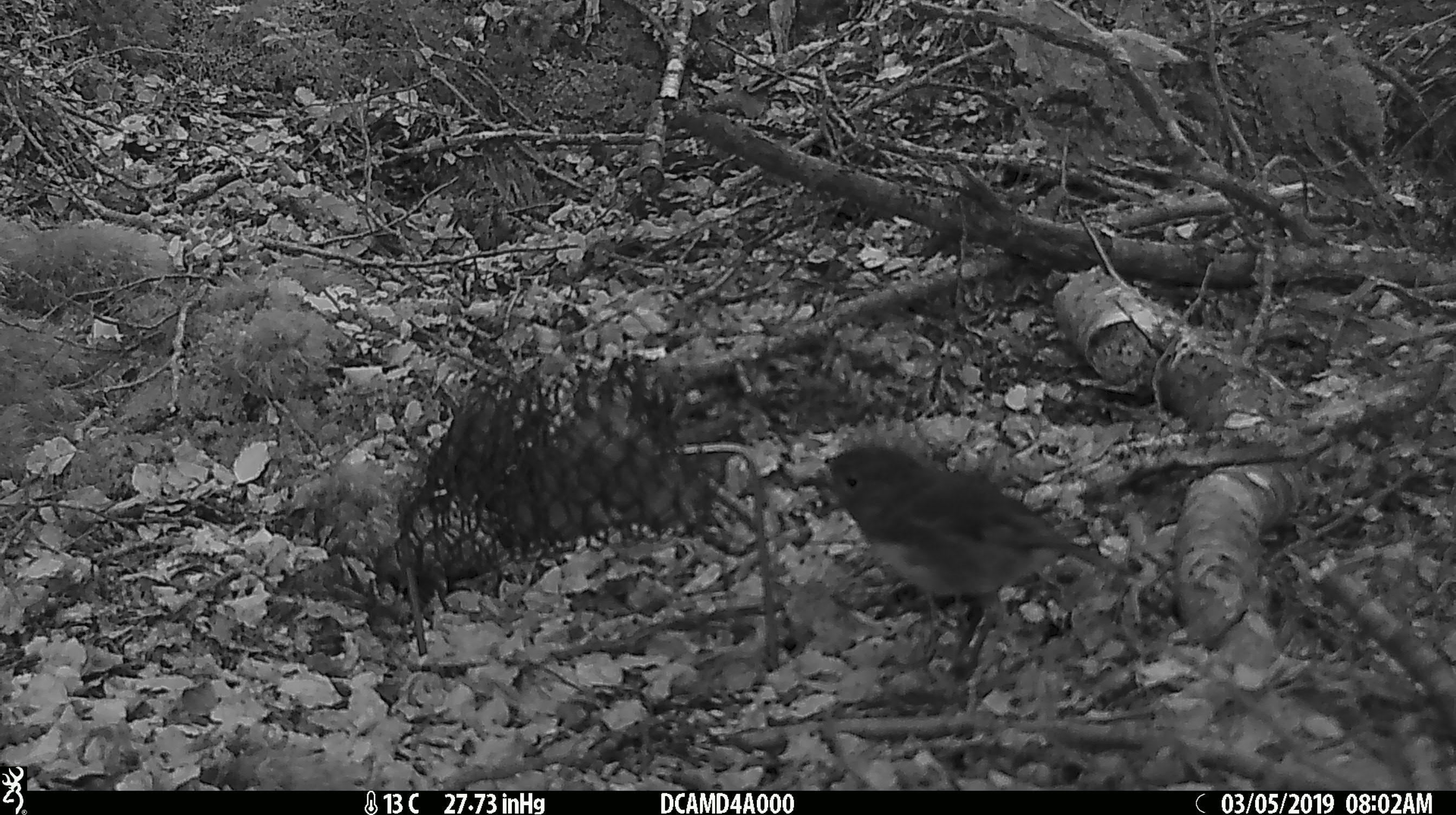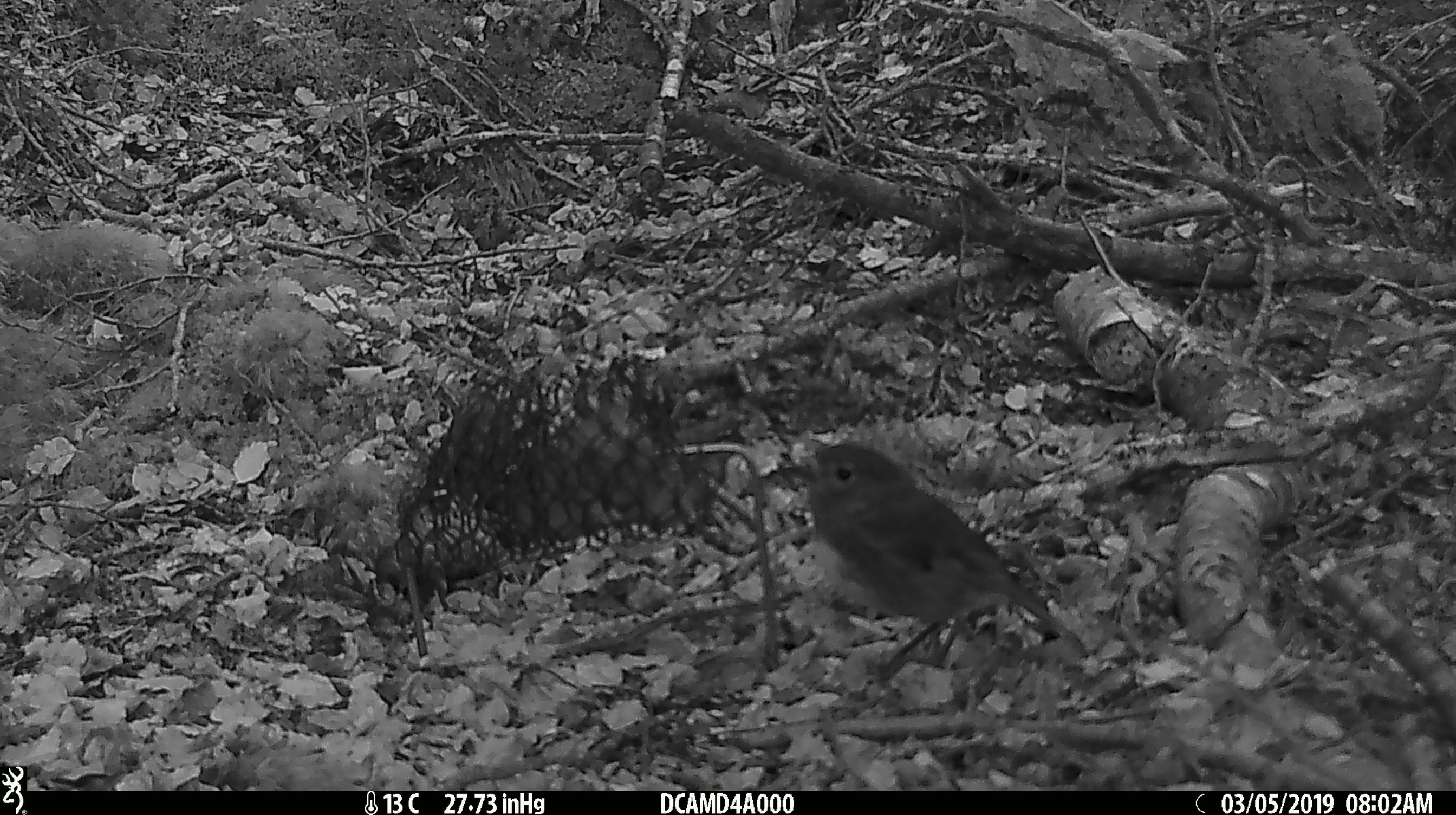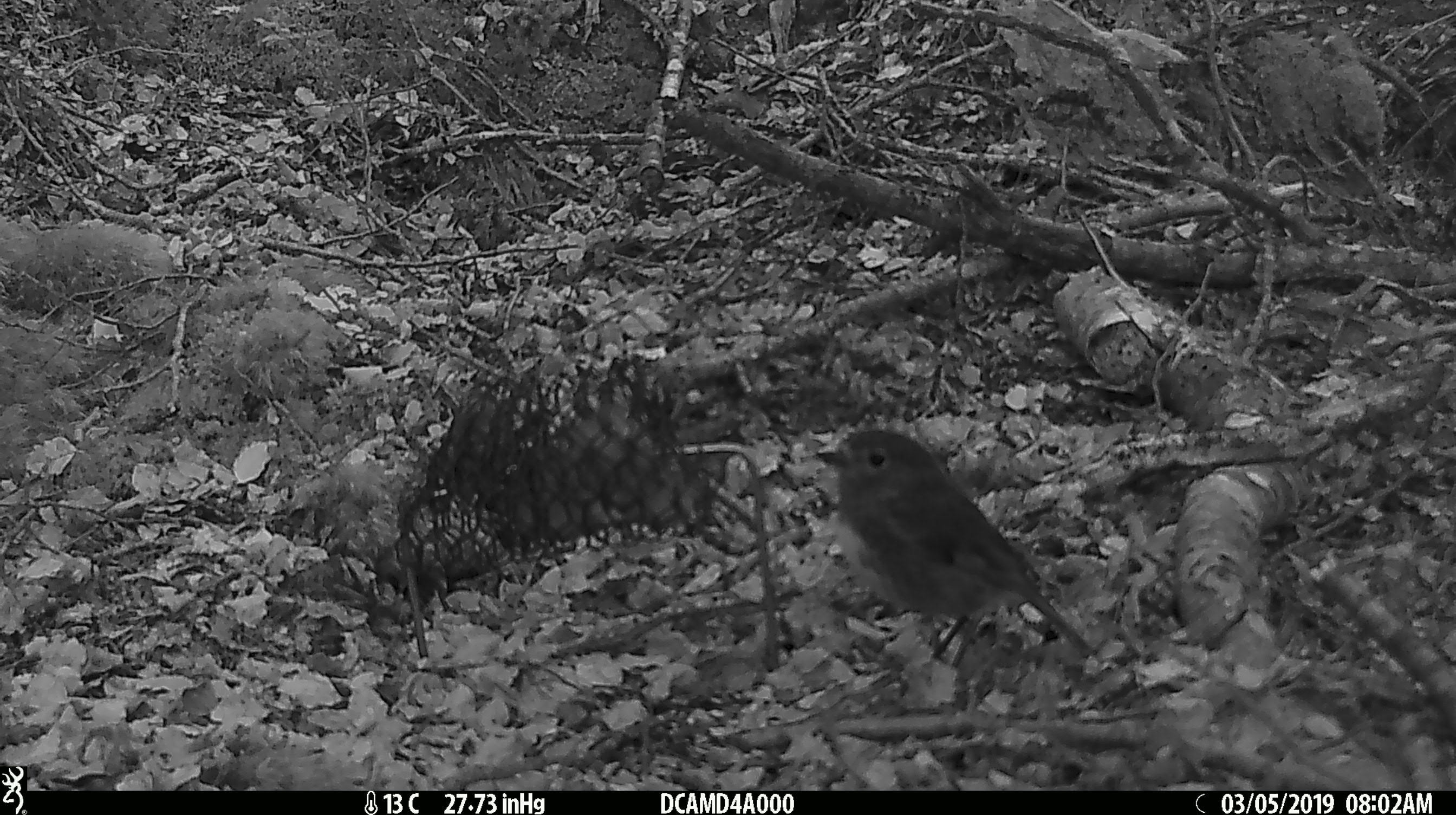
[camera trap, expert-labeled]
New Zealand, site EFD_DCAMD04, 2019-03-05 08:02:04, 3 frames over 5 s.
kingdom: Animalia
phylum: Chordata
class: Aves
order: Passeriformes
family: Petroicidae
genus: Petroica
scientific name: Petroica australis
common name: new zealand robin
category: robin